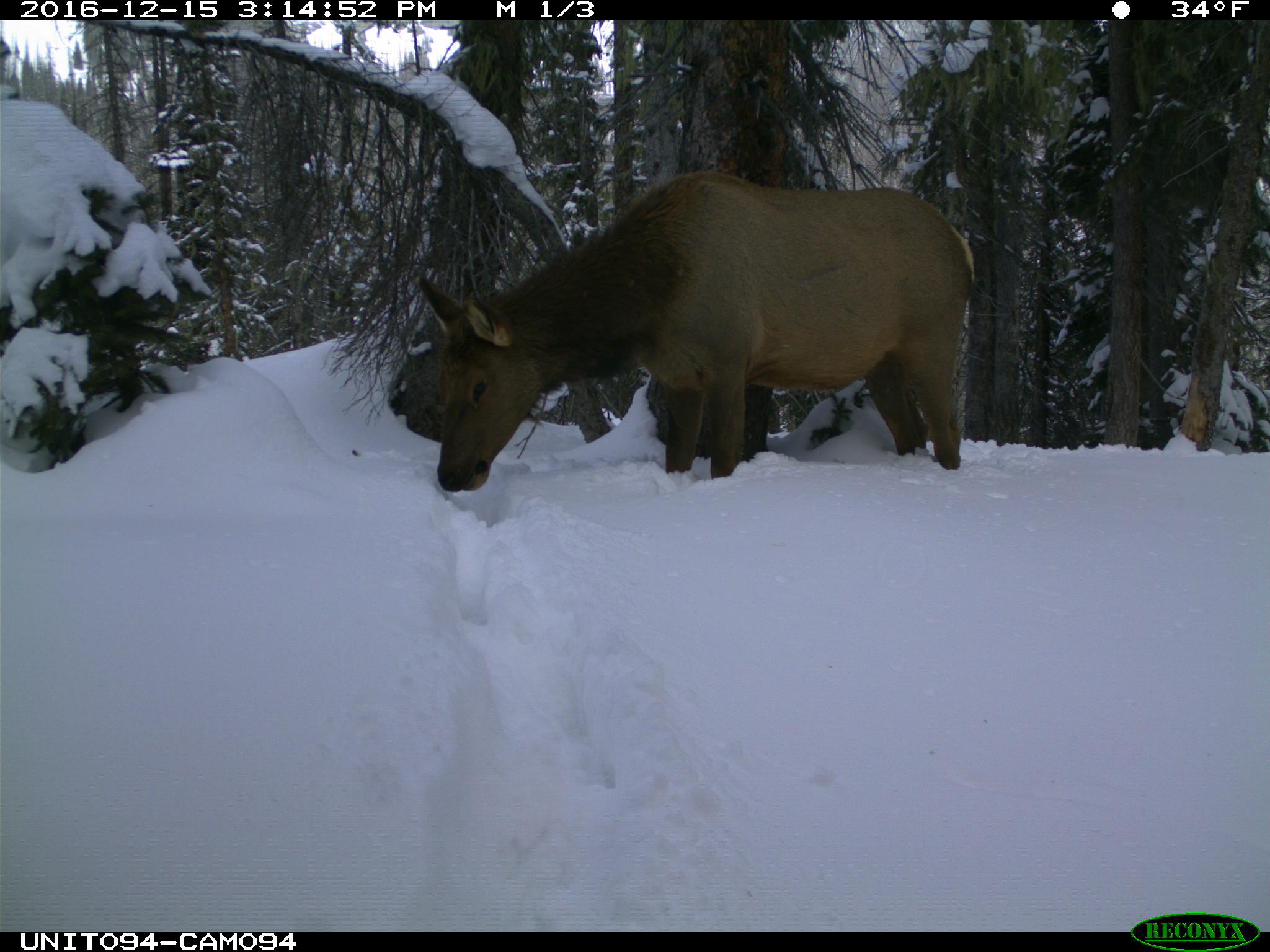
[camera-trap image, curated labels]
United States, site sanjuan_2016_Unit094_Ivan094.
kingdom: Animalia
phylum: Chordata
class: Mammalia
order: Artiodactyla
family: Cervidae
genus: Cervus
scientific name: Cervus elaphus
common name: red deer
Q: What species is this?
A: Cervus elaphus (red deer).